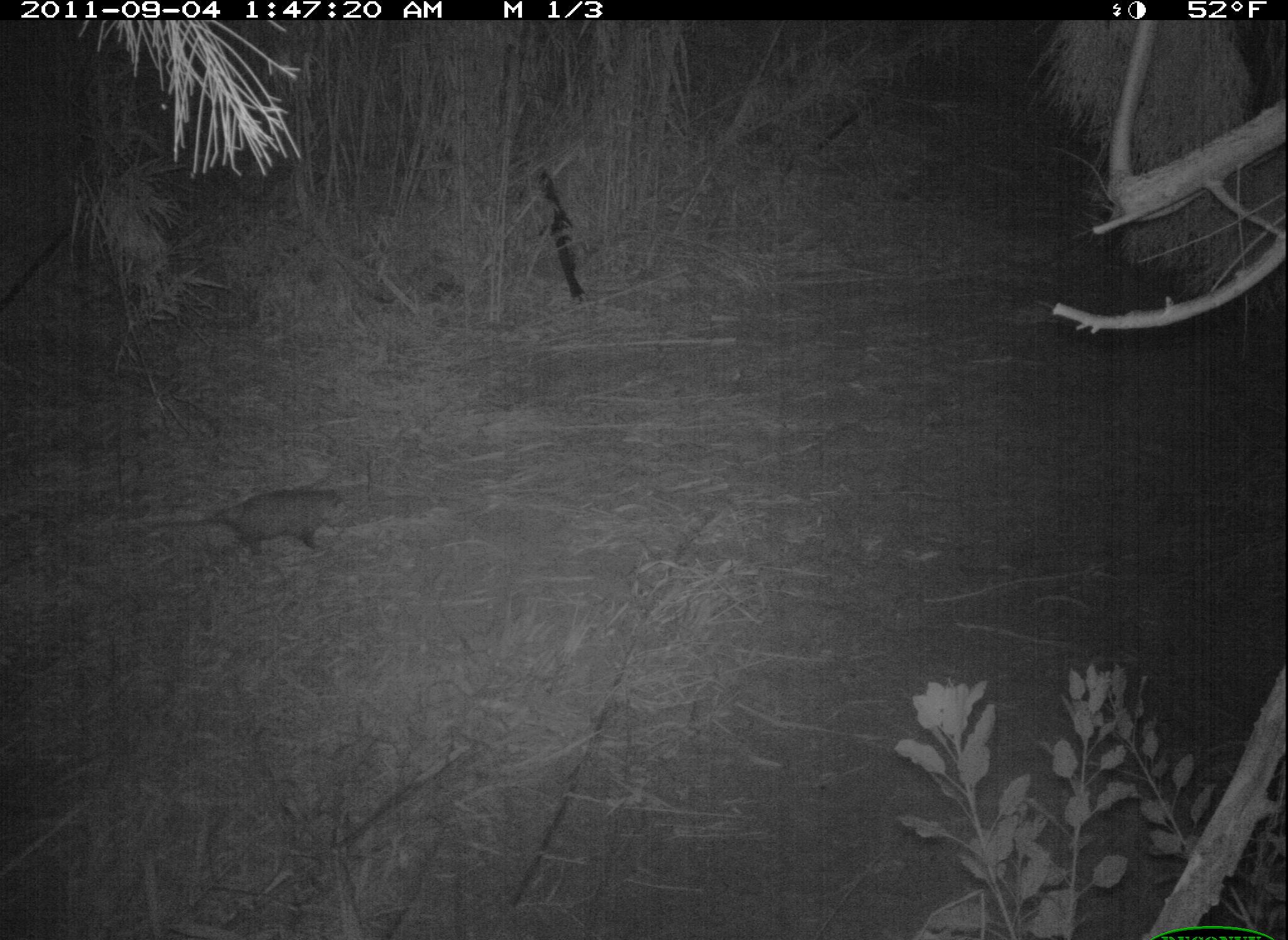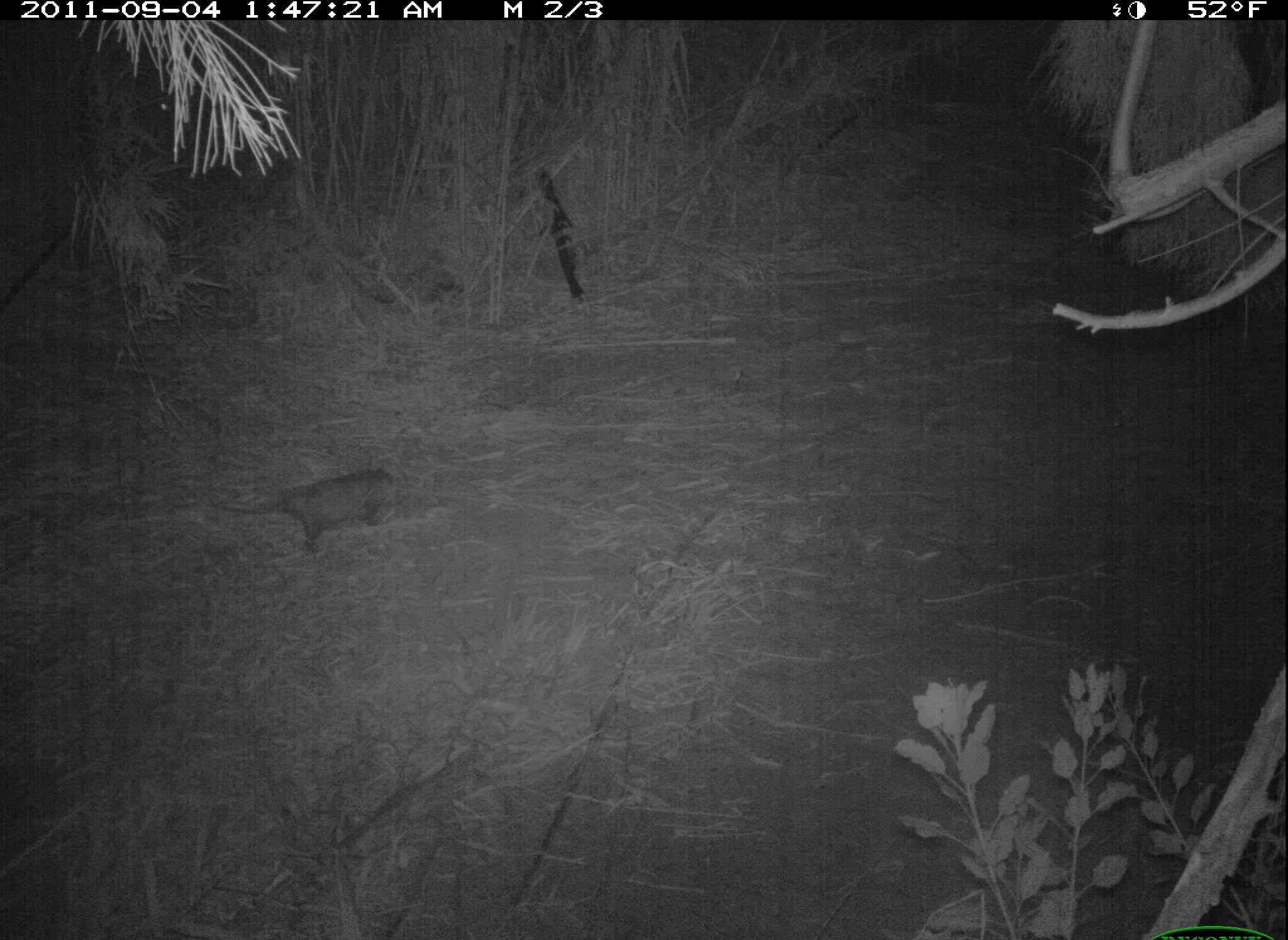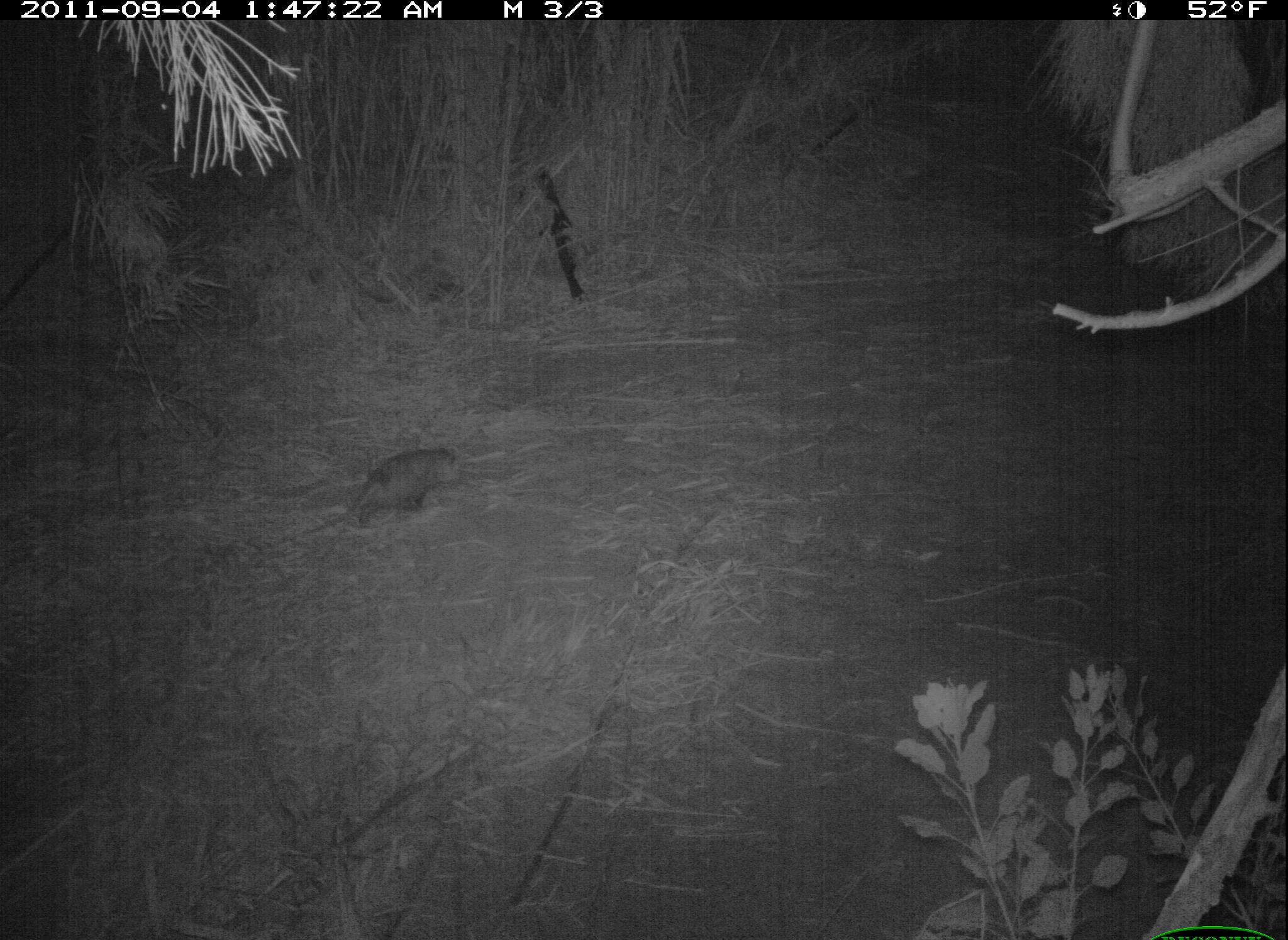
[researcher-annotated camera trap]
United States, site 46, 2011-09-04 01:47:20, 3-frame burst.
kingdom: Animalia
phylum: Chordata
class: Mammalia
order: Didelphimorphia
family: Didelphidae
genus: Didelphis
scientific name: Didelphis virginiana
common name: virginia opossum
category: opossum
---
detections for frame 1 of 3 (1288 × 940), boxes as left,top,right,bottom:
opossum: 203,480,359,570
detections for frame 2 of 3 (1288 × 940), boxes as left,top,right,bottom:
opossum: 195,462,412,565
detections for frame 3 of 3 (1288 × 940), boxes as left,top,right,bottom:
opossum: 290,446,469,544